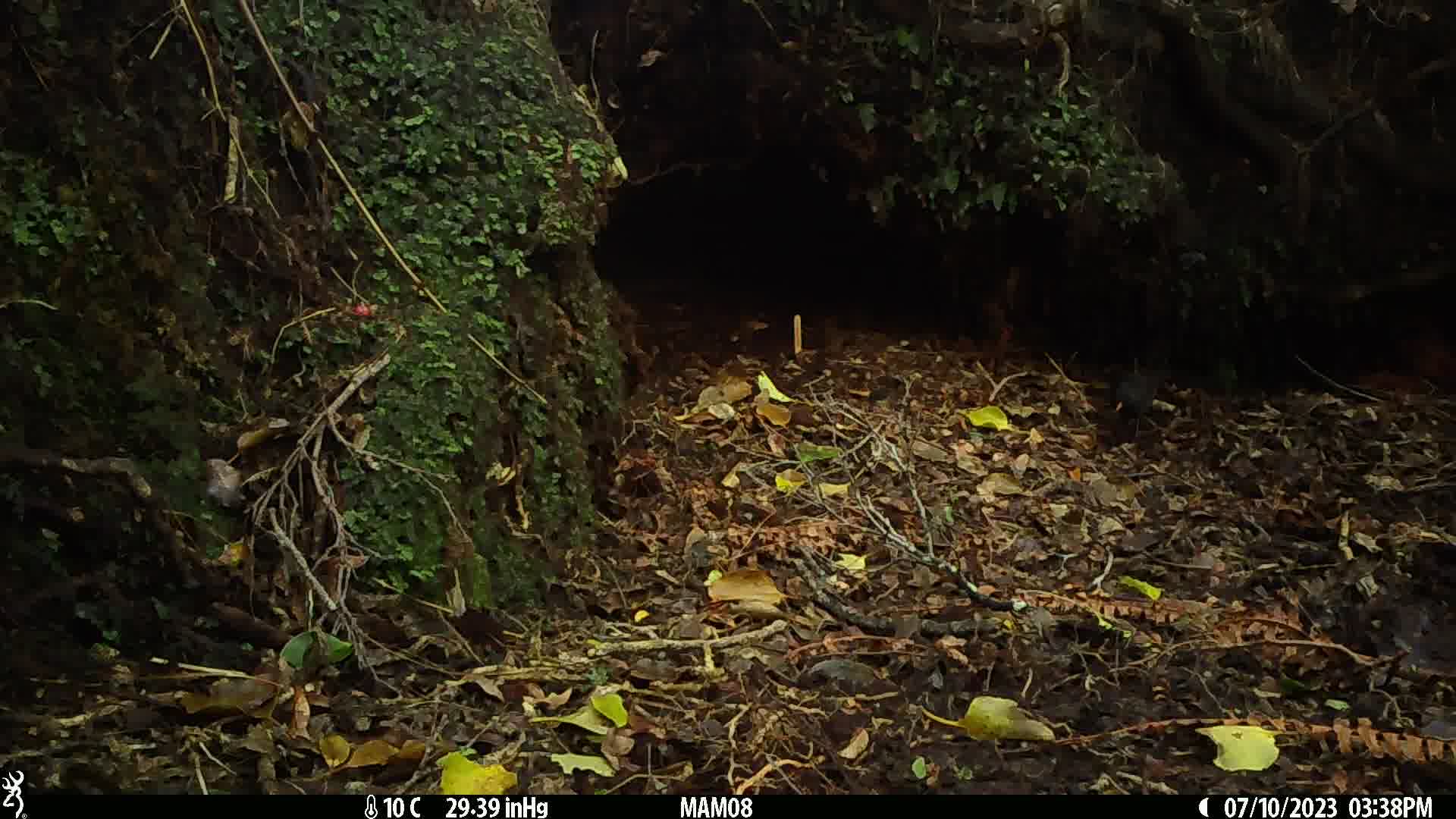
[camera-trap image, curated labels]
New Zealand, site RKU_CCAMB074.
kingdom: Animalia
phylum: Chordata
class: Aves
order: Passeriformes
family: Turdidae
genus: Turdus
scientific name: Turdus merula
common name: eurasian blackbird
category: blackbird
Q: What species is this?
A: Blackbird (eurasian blackbird) (Turdus merula).